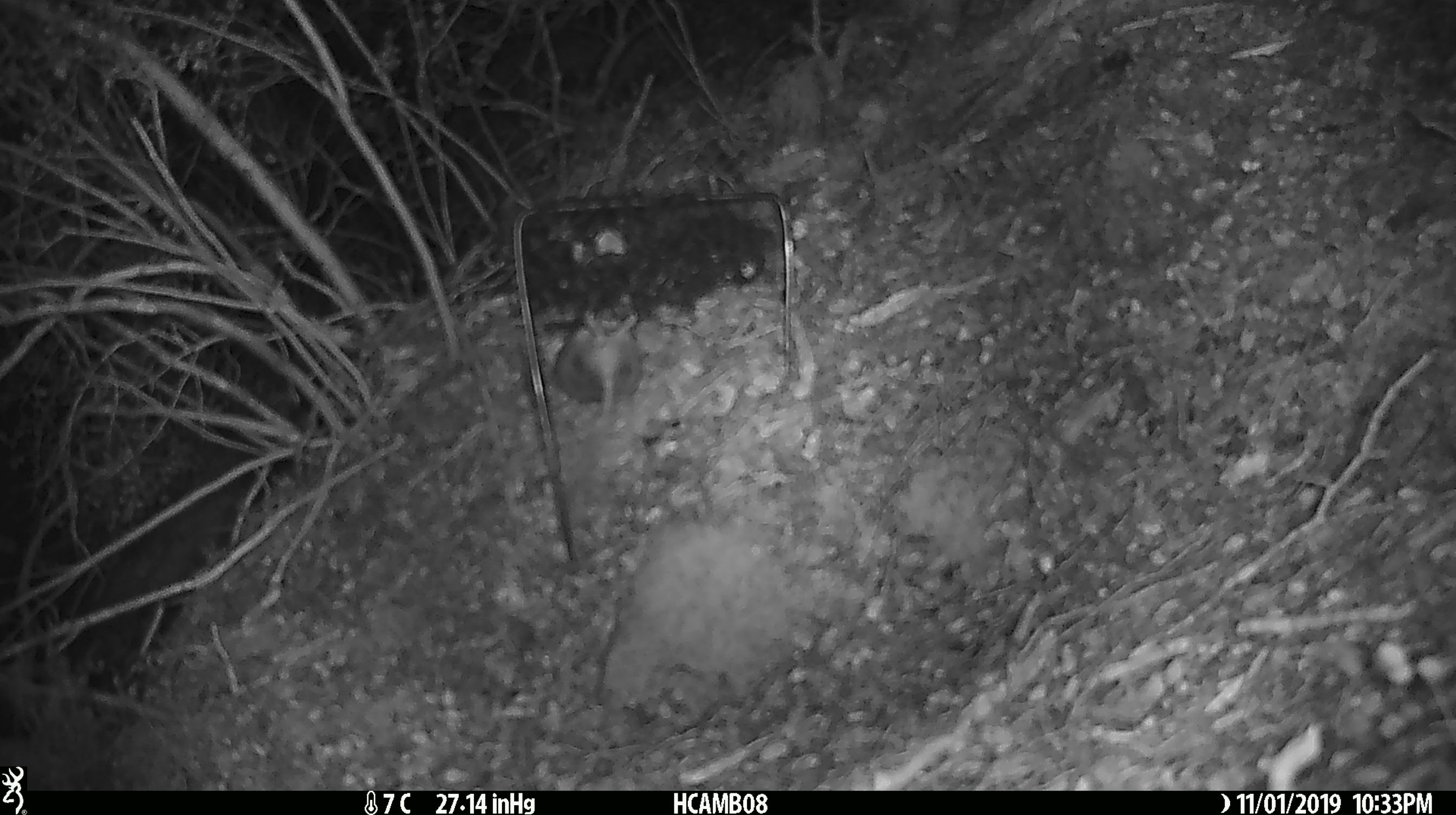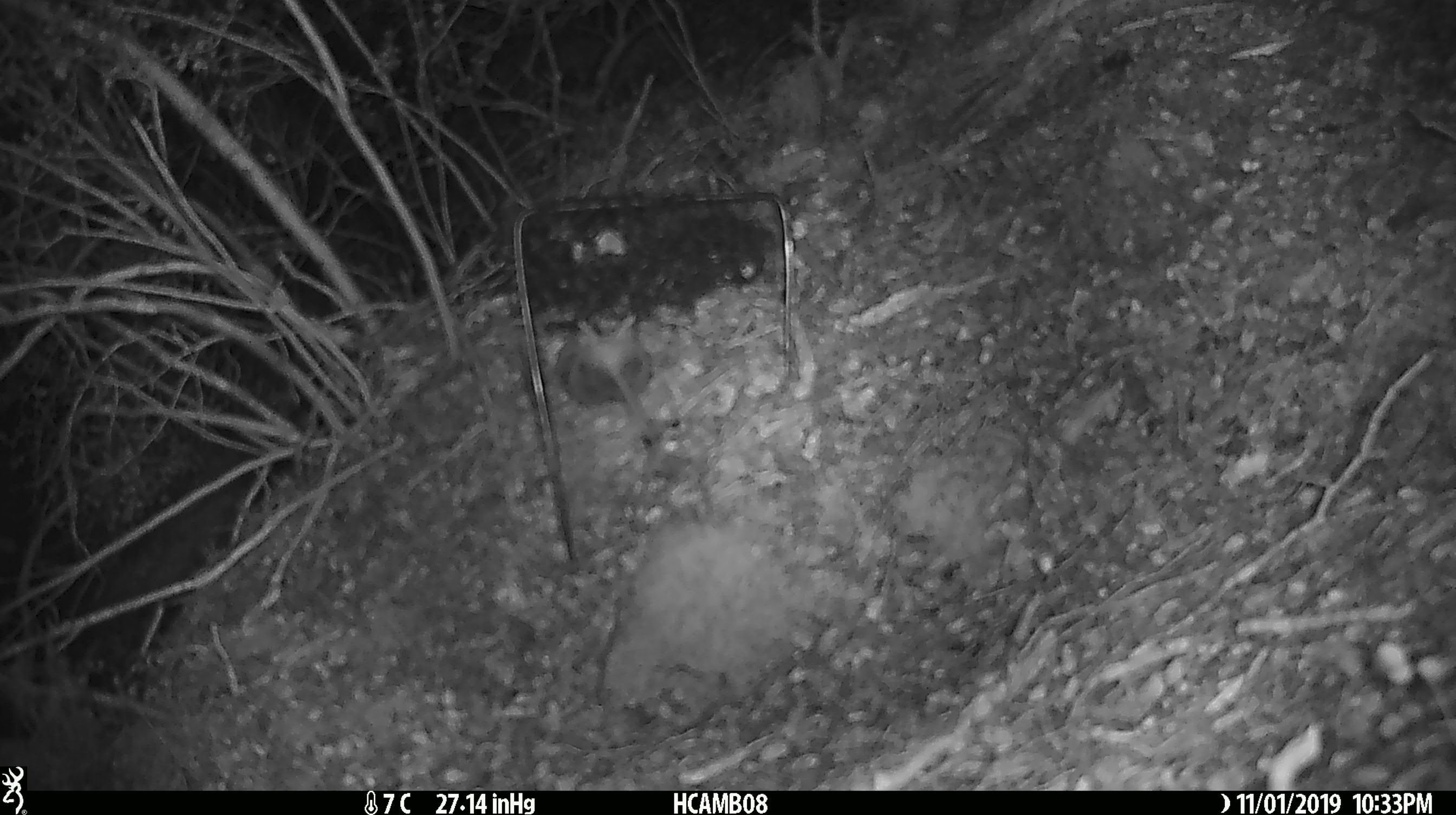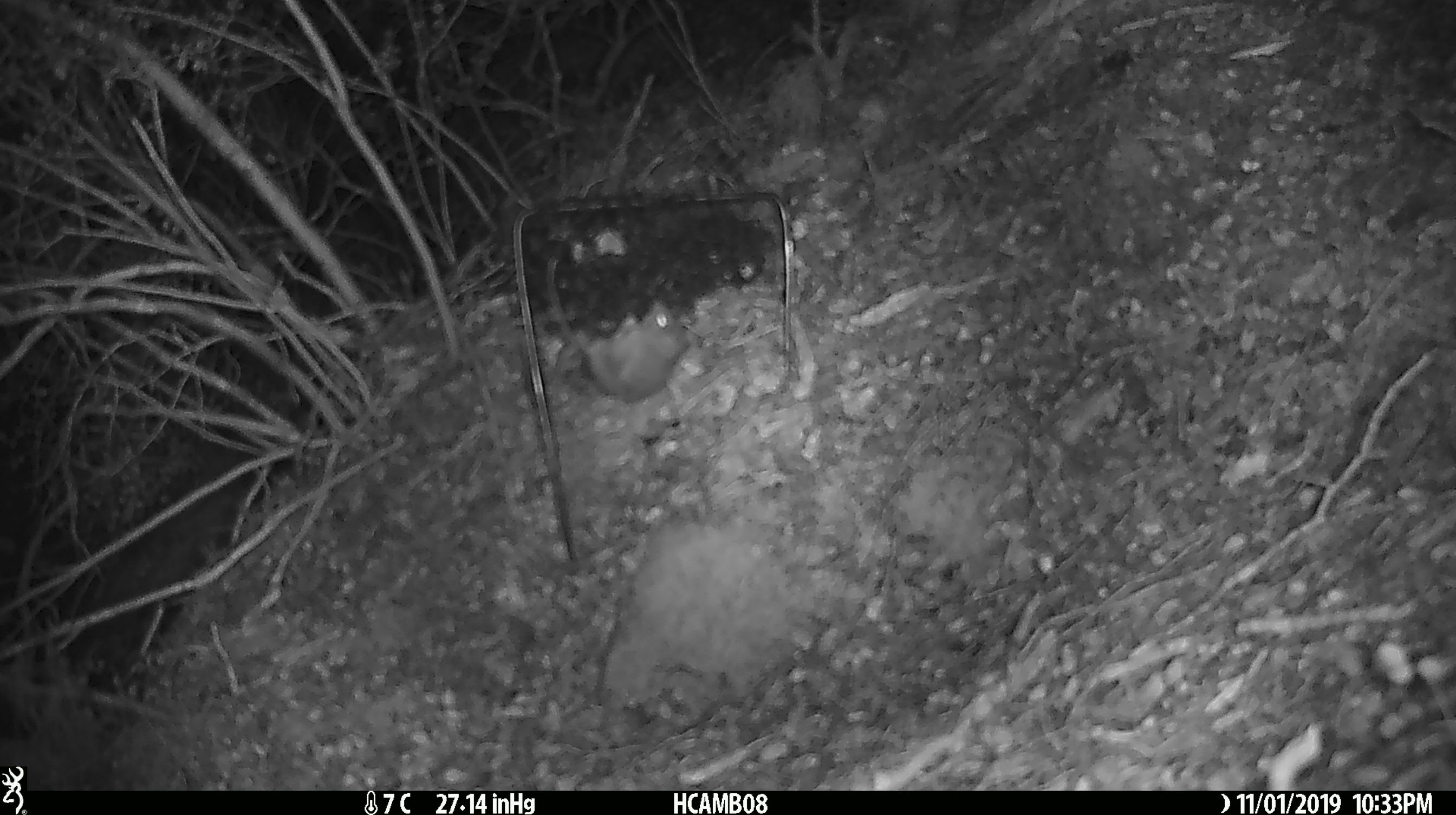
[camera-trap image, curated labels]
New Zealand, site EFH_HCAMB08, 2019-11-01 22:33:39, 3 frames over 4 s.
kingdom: Animalia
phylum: Chordata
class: Mammalia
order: Rodentia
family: Muridae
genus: Mus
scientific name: Mus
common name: mouse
Mouse (Mus).